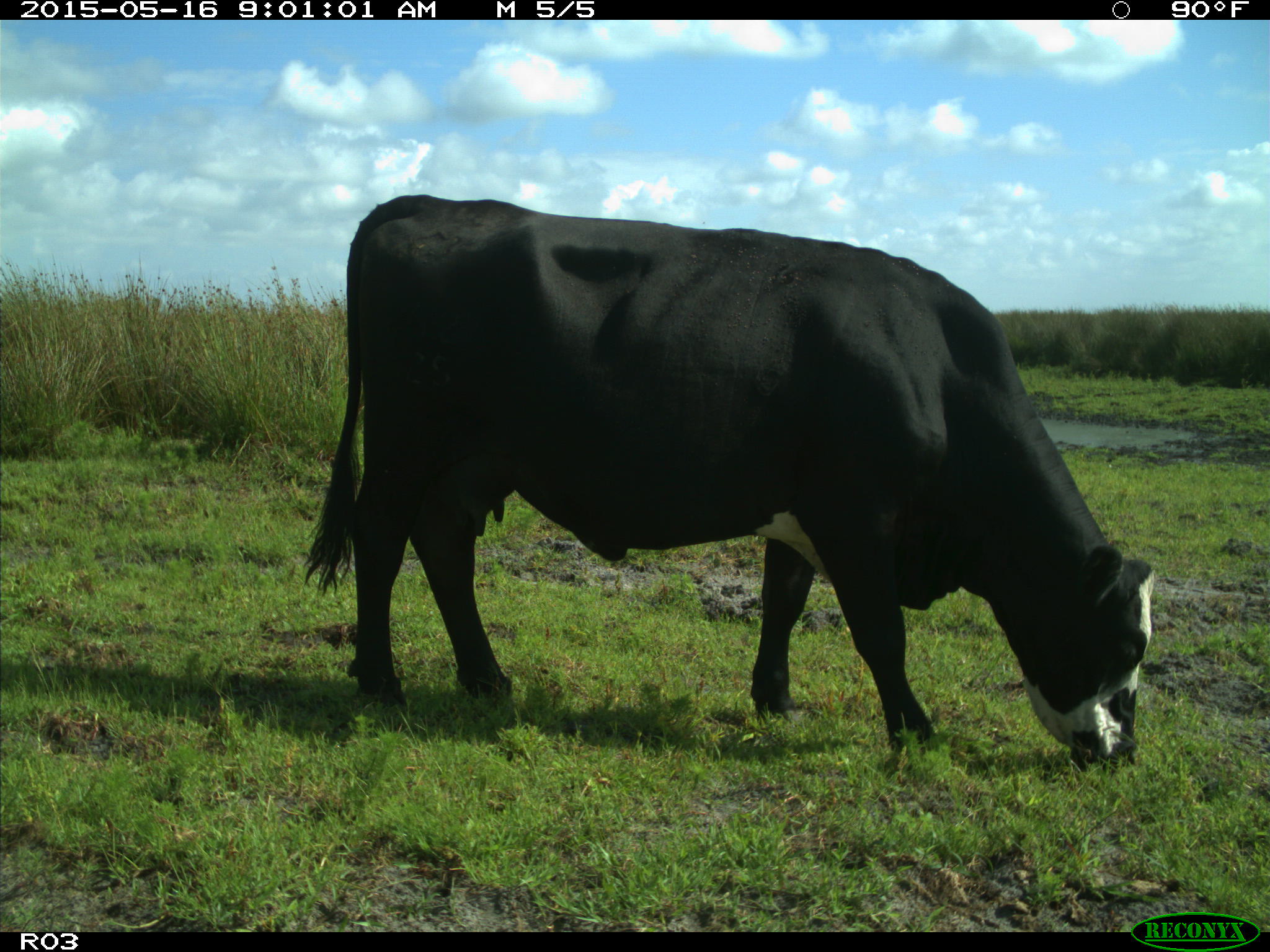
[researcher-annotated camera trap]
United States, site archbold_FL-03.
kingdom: Animalia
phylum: Chordata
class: Mammalia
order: Artiodactyla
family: Bovidae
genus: Bos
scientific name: Bos taurus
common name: domestic cow